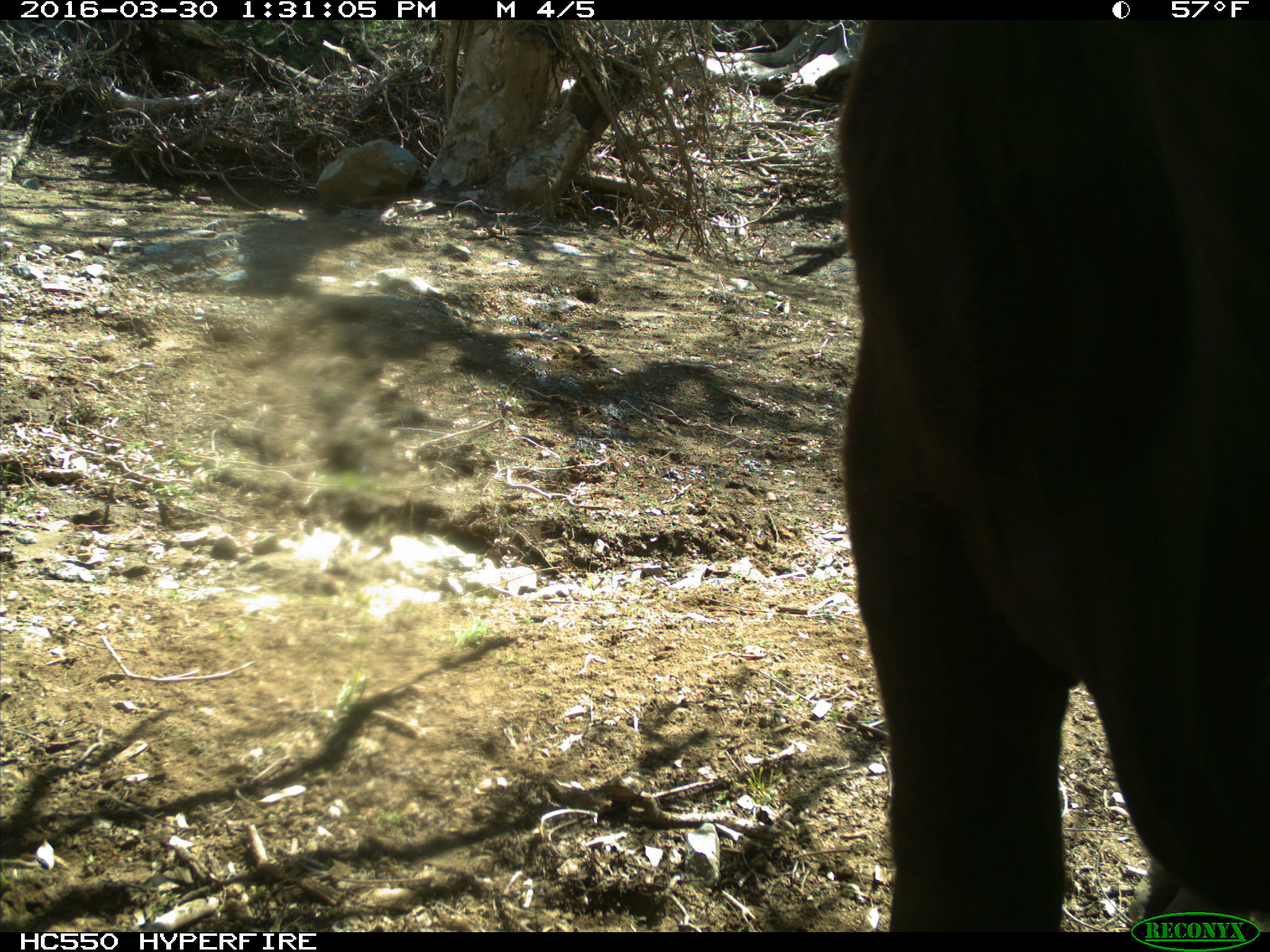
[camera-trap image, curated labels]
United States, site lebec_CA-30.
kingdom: Animalia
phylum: Chordata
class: Mammalia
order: Artiodactyla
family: Bovidae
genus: Bos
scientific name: Bos taurus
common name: domestic cow